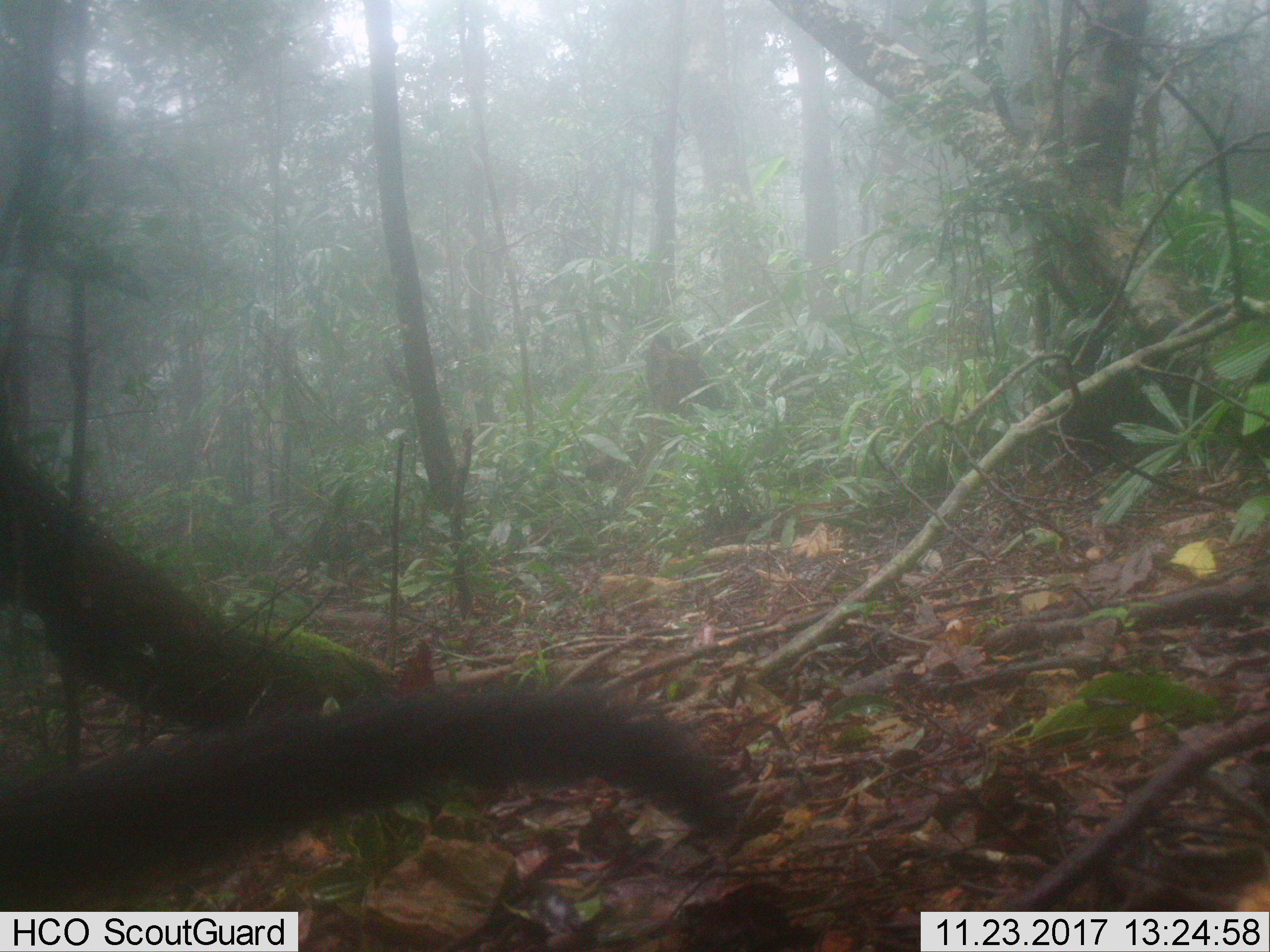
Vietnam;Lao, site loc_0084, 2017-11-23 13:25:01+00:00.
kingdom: Animalia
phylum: Chordata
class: Mammalia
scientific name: Mammalia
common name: mammal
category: unidentified small mammal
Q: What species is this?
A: Unidentified small mammal (mammal) (Mammalia).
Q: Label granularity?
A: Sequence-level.